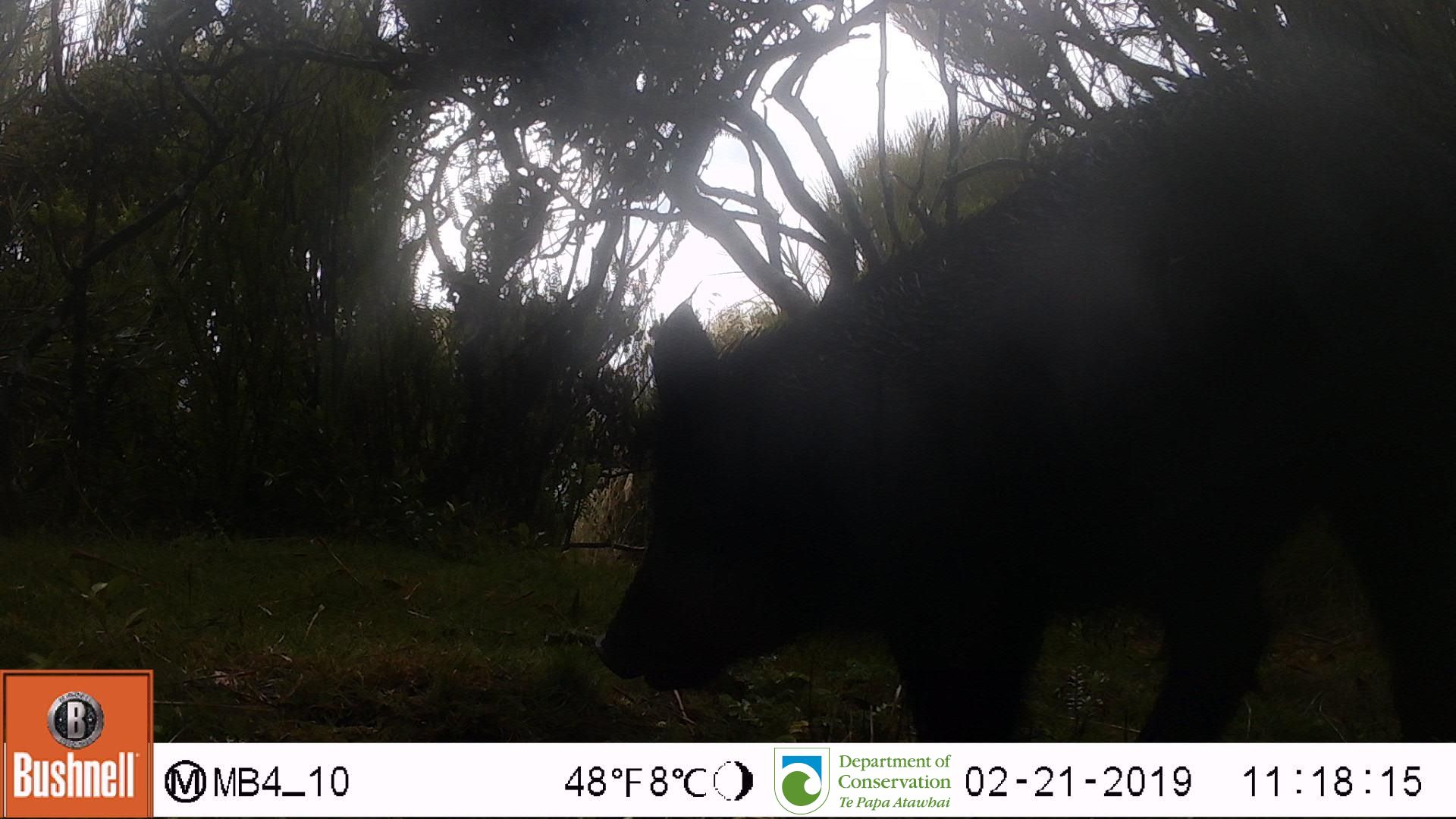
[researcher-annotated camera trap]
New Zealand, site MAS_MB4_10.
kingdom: Animalia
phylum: Chordata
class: Mammalia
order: Artiodactyla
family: Suidae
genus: Sus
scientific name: Sus scrofa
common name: pig